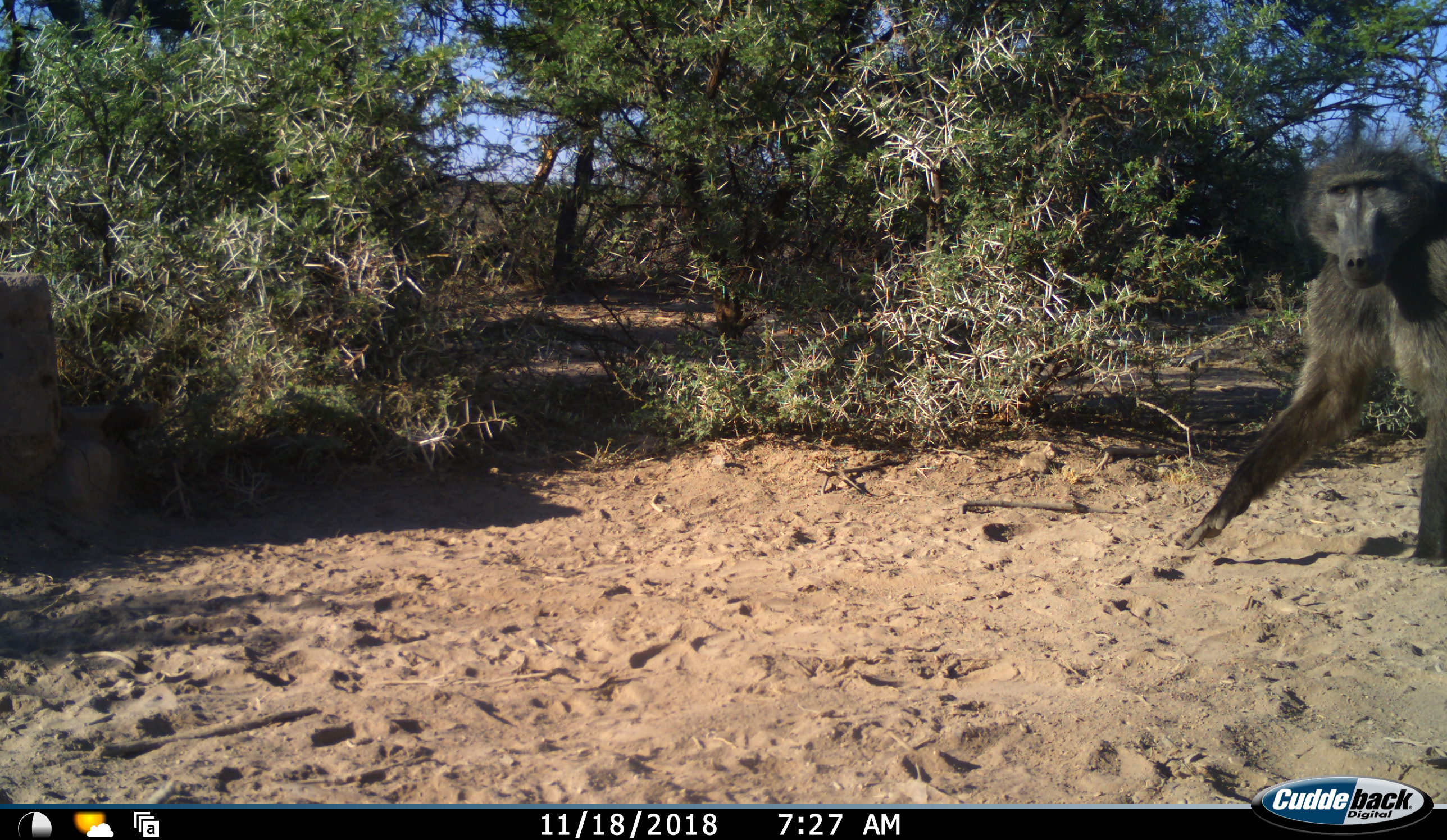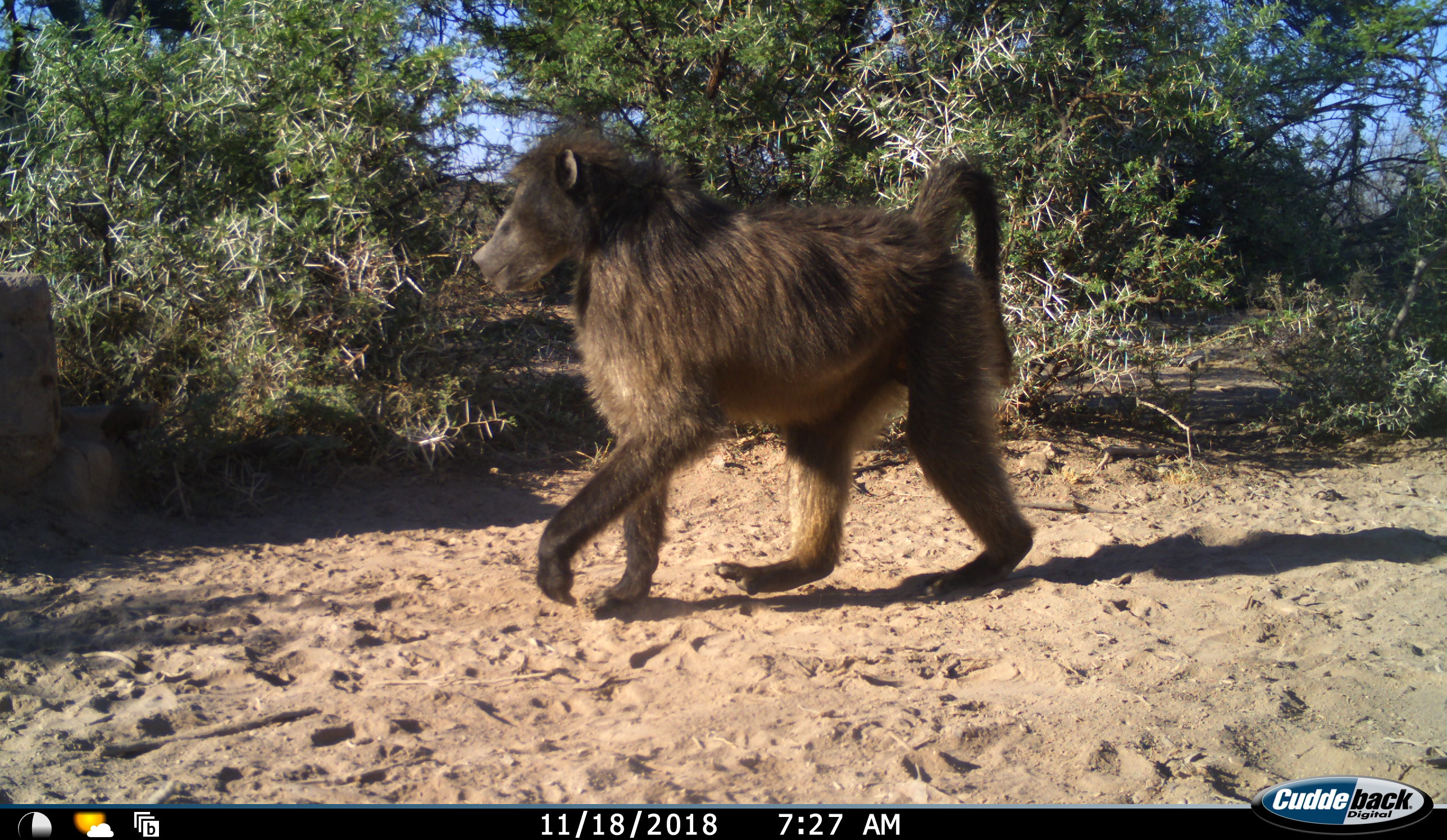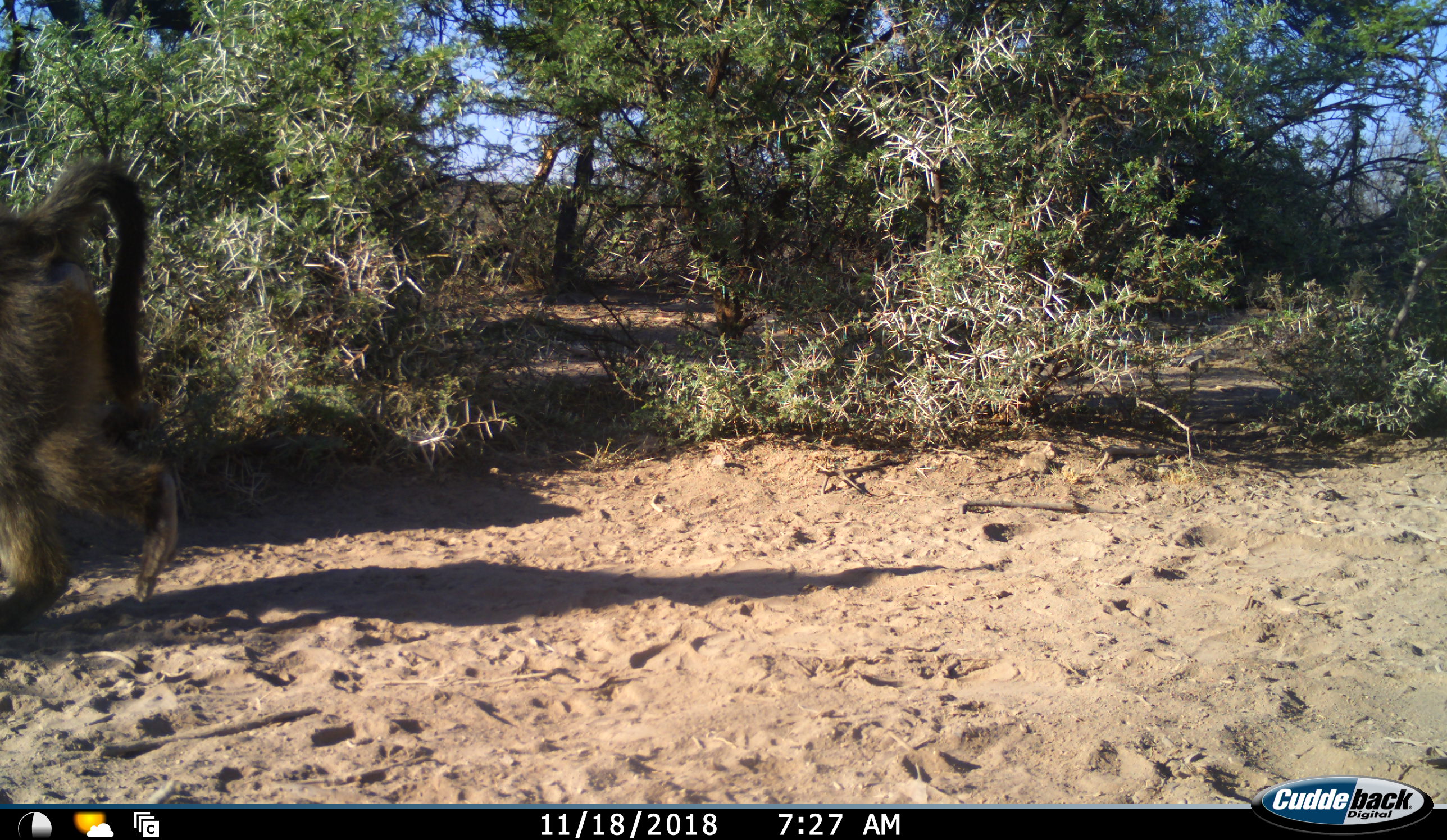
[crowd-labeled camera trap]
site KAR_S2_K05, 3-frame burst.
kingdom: Animalia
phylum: Chordata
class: Mammalia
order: Primates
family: Cercopithecidae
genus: Papio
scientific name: Papio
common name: baboon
Baboon (Papio), count 1. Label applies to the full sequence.